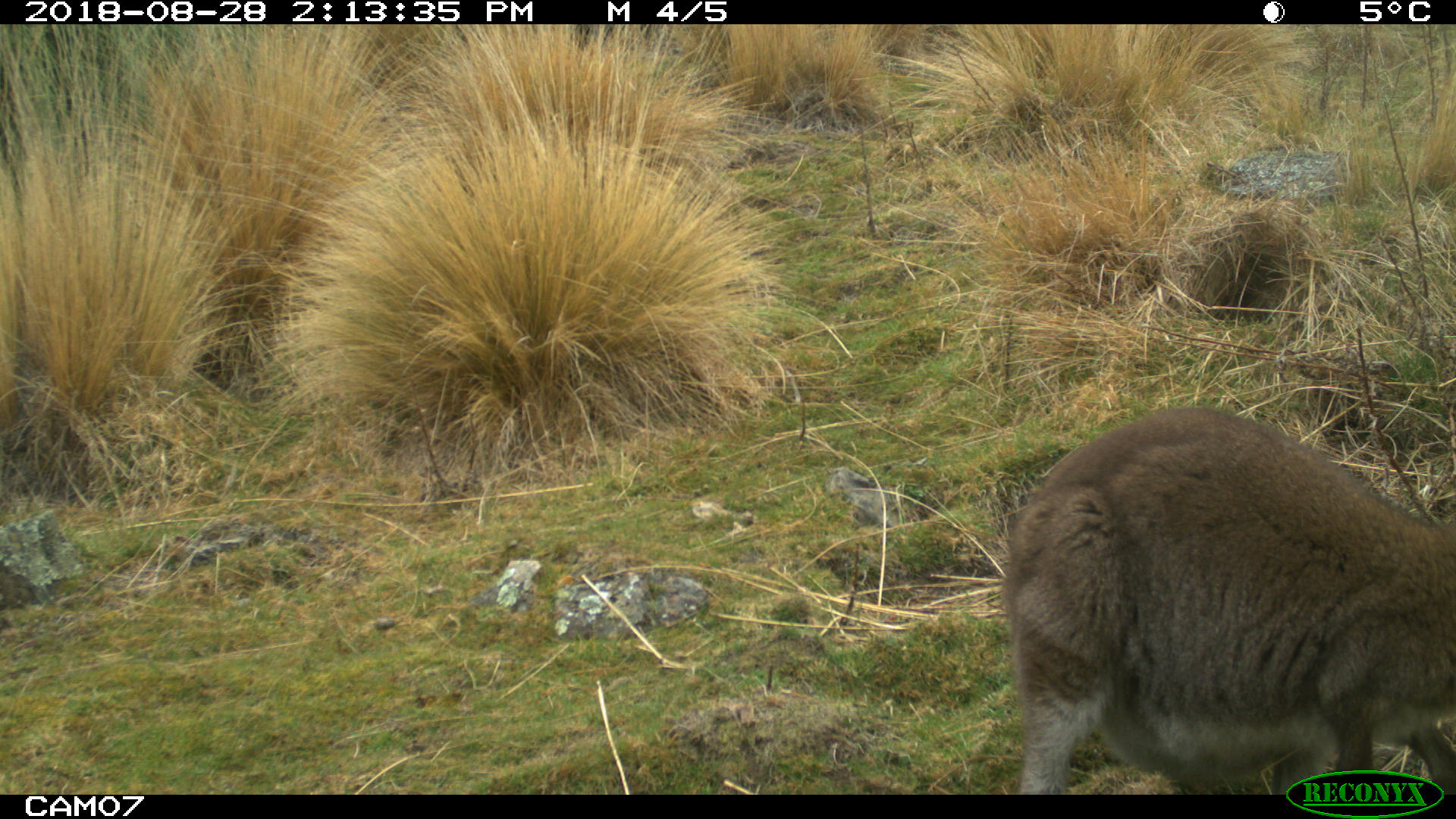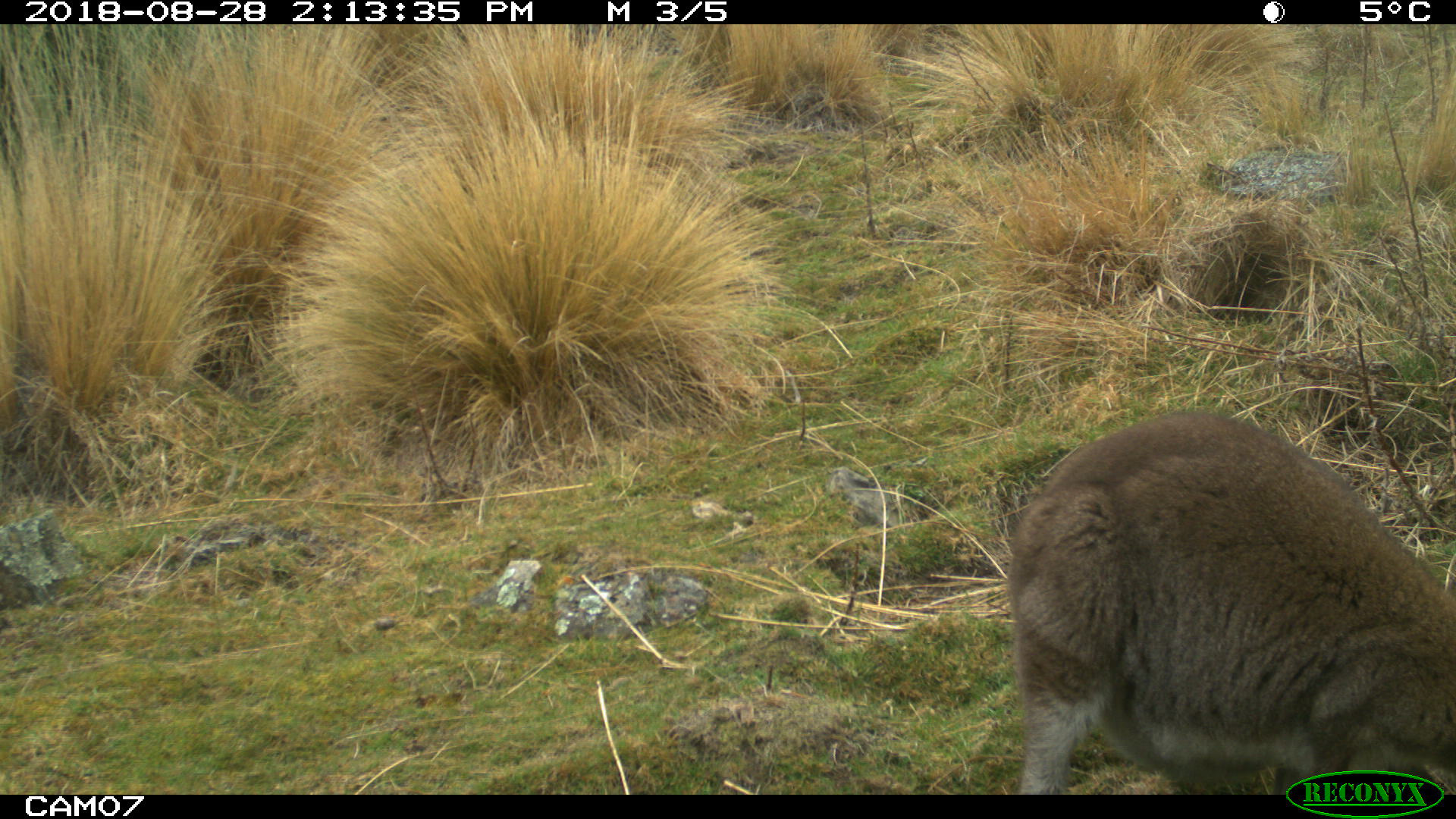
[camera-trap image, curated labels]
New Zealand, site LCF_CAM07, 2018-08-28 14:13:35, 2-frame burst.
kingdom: Animalia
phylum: Chordata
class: Mammalia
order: Diprotodontia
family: Macropodidae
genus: Notamacropus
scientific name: Notamacropus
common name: wallaby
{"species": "wallaby (Notamacropus)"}